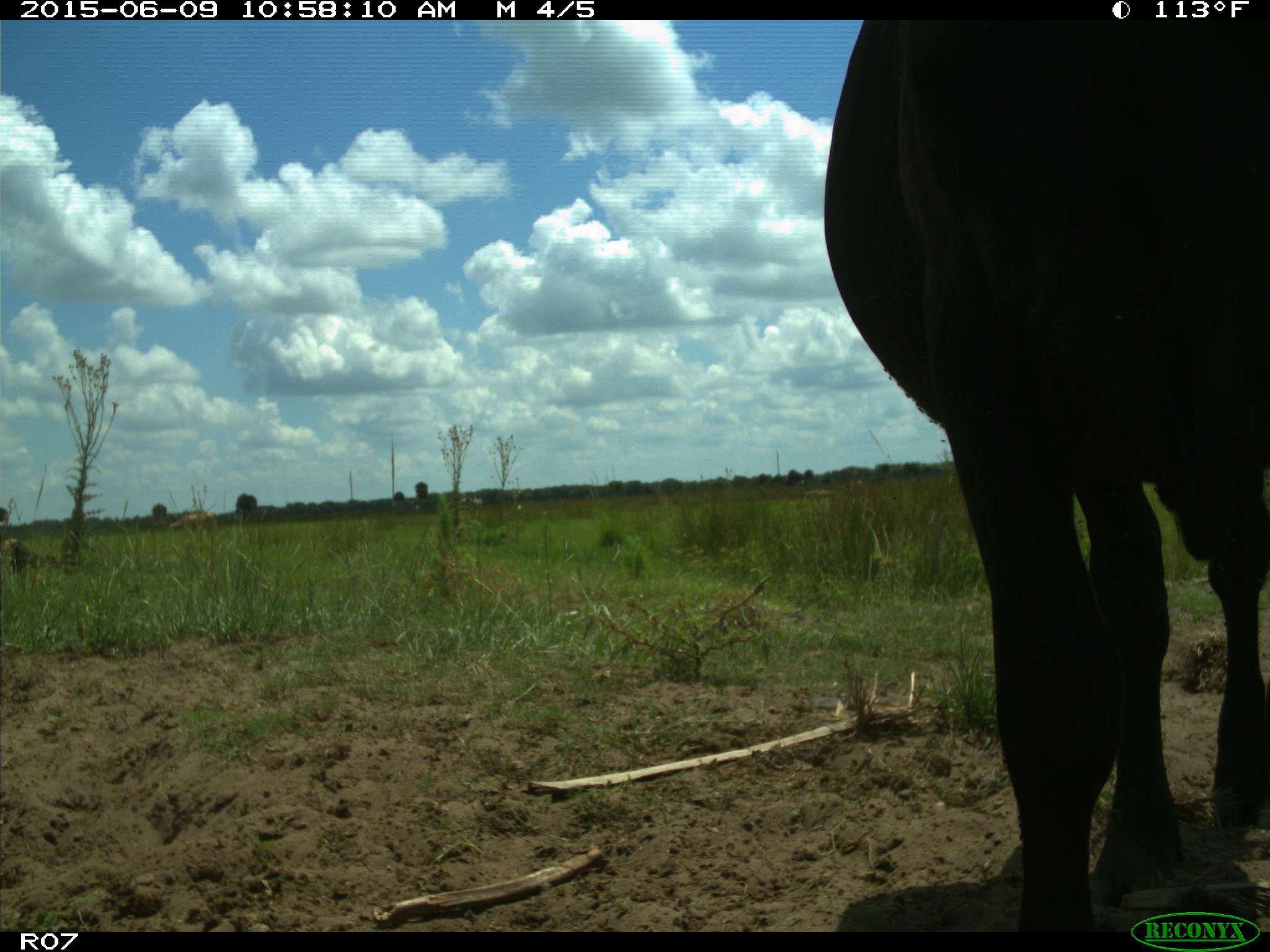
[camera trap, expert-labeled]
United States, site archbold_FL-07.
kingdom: Animalia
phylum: Chordata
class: Mammalia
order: Artiodactyla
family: Bovidae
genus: Bos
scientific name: Bos taurus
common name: domestic cow